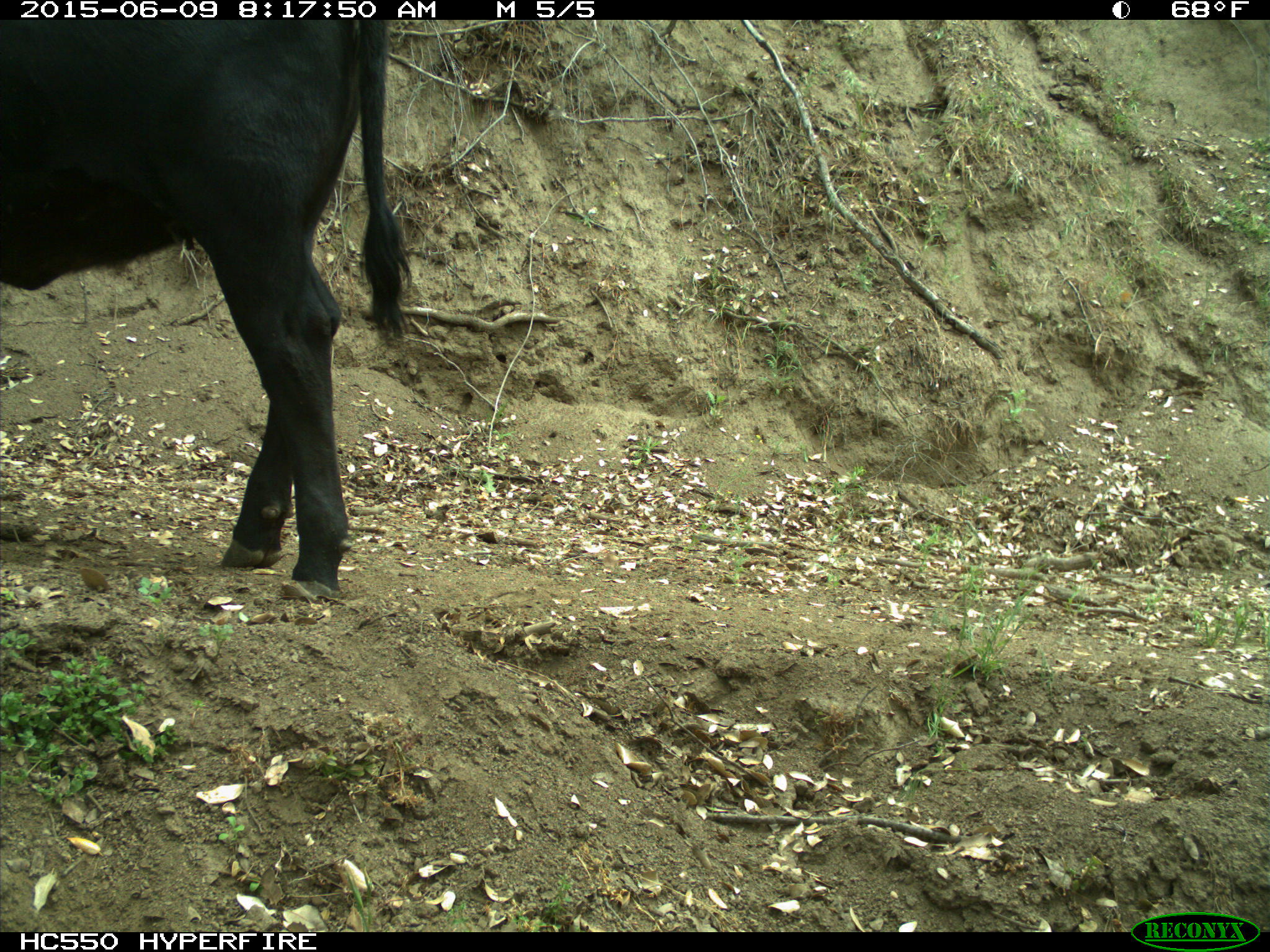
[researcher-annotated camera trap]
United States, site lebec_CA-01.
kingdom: Animalia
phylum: Chordata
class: Mammalia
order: Artiodactyla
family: Bovidae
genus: Bos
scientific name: Bos taurus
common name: domestic cow